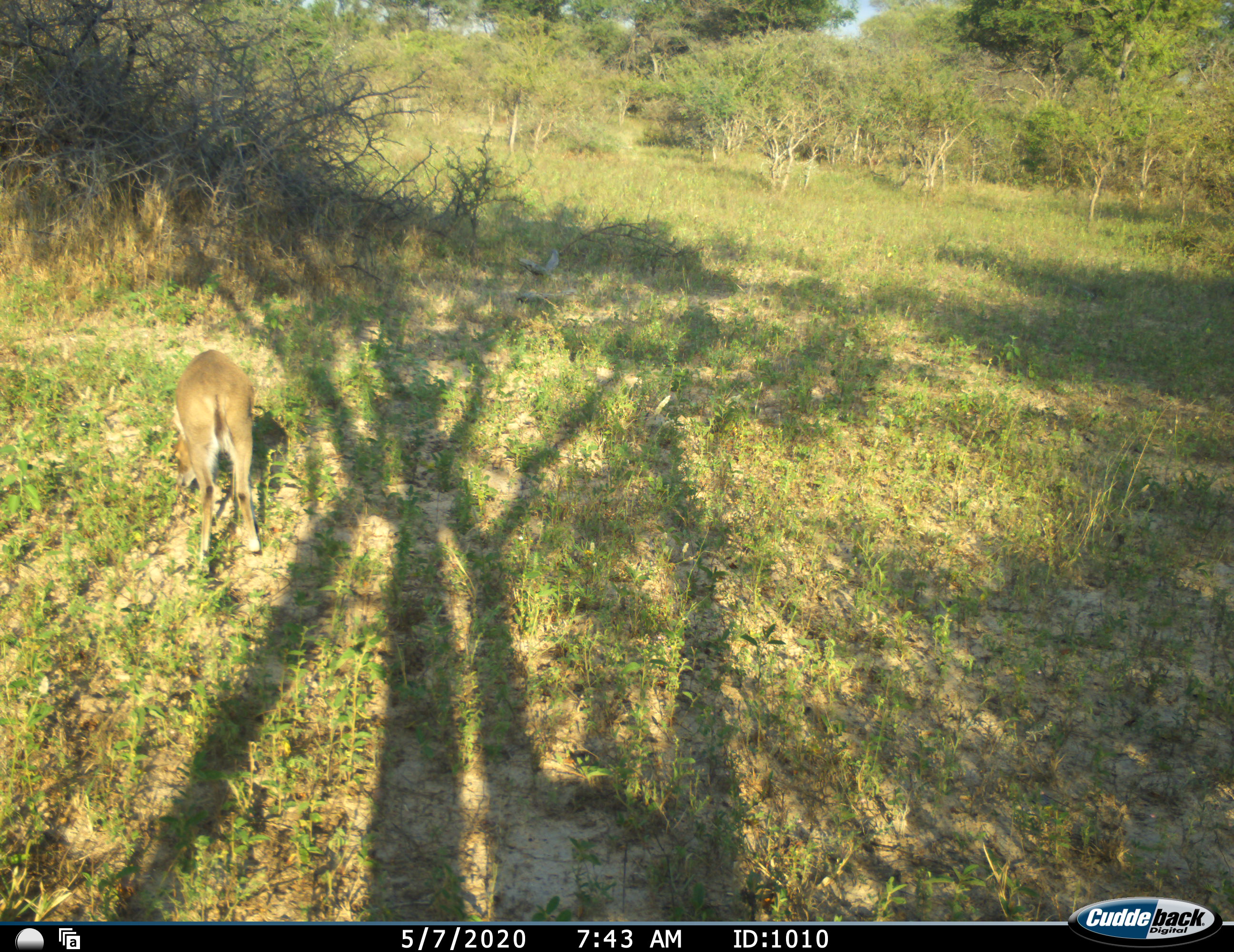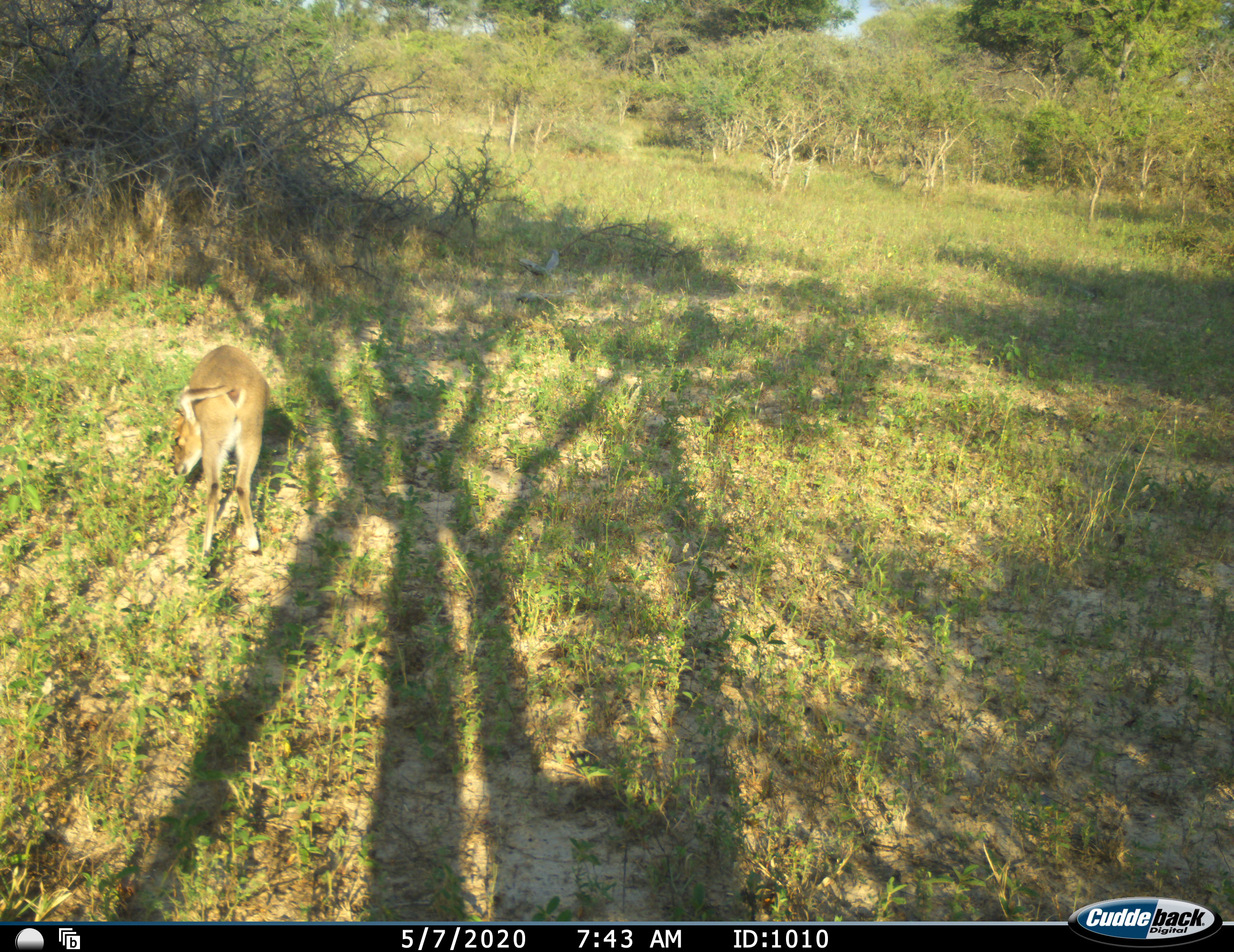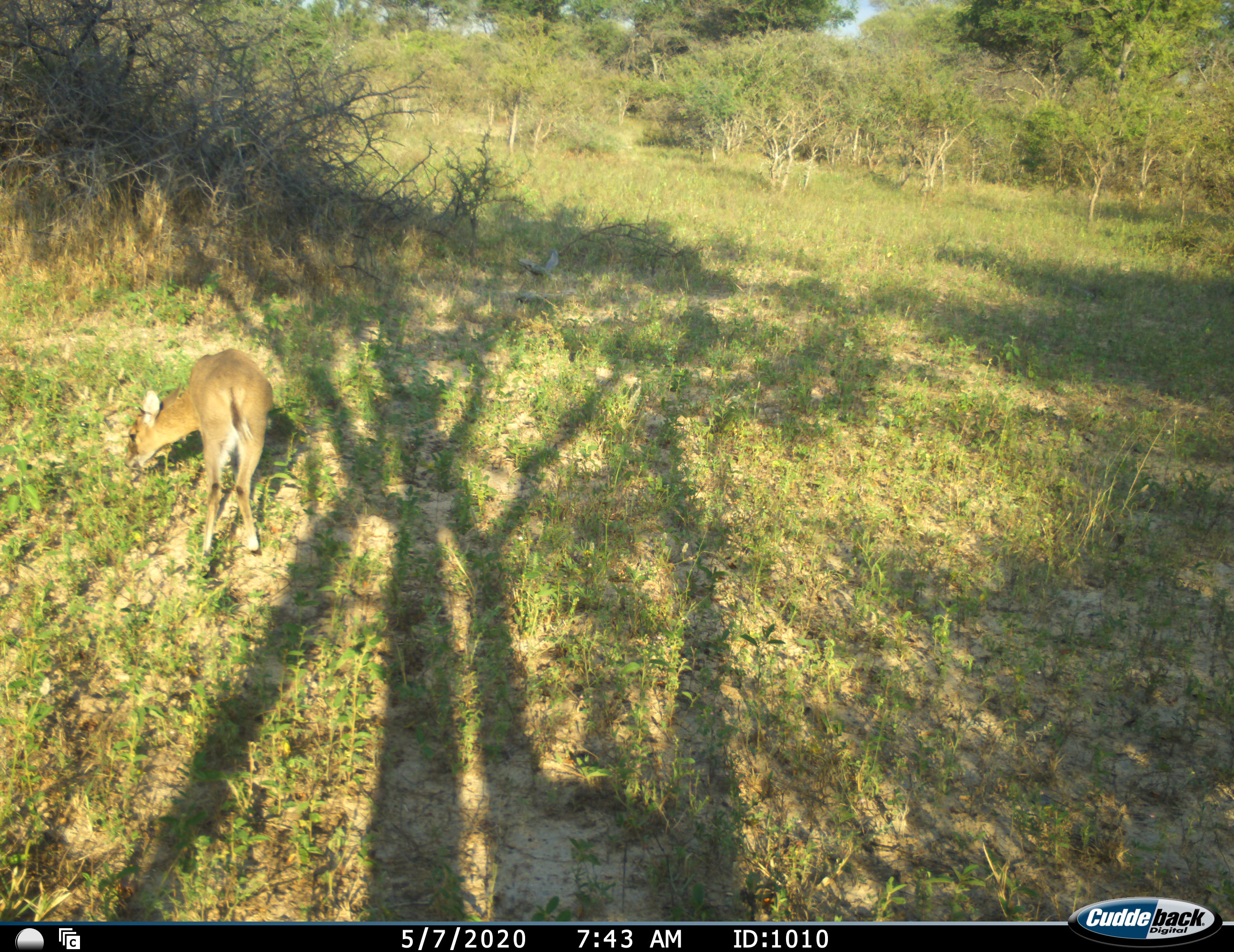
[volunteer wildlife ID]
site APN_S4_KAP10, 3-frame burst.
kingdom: Animalia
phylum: Chordata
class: Mammalia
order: Artiodactyla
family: Bovidae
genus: Sylvicapra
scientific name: Sylvicapra grimmia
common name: common duiker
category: duikercommongrey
Duikercommongrey (common duiker) (Sylvicapra grimmia), count 1. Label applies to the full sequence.